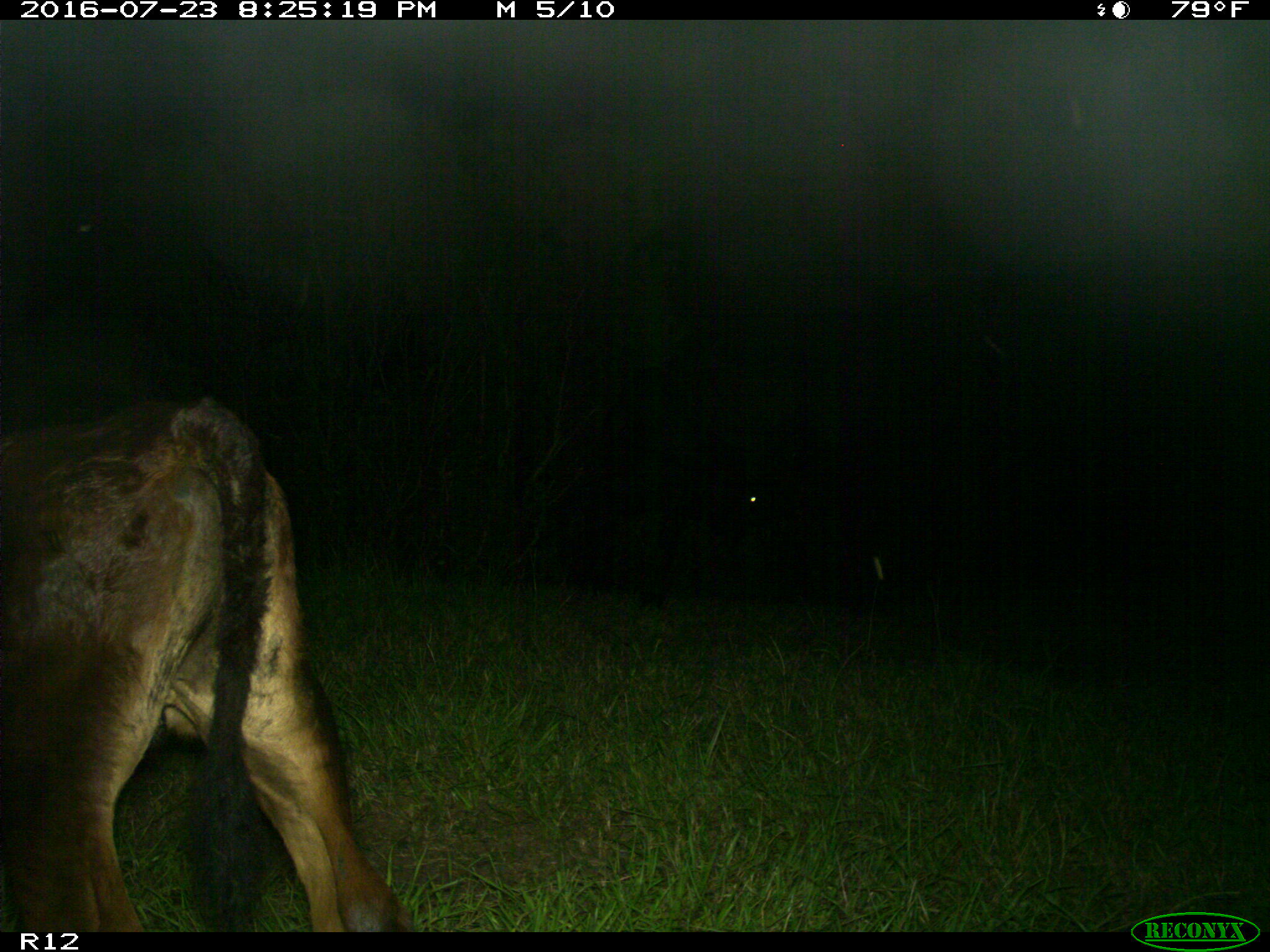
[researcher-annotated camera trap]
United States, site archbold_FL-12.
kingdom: Animalia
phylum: Chordata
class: Mammalia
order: Artiodactyla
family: Bovidae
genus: Bos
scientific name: Bos taurus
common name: domestic cow